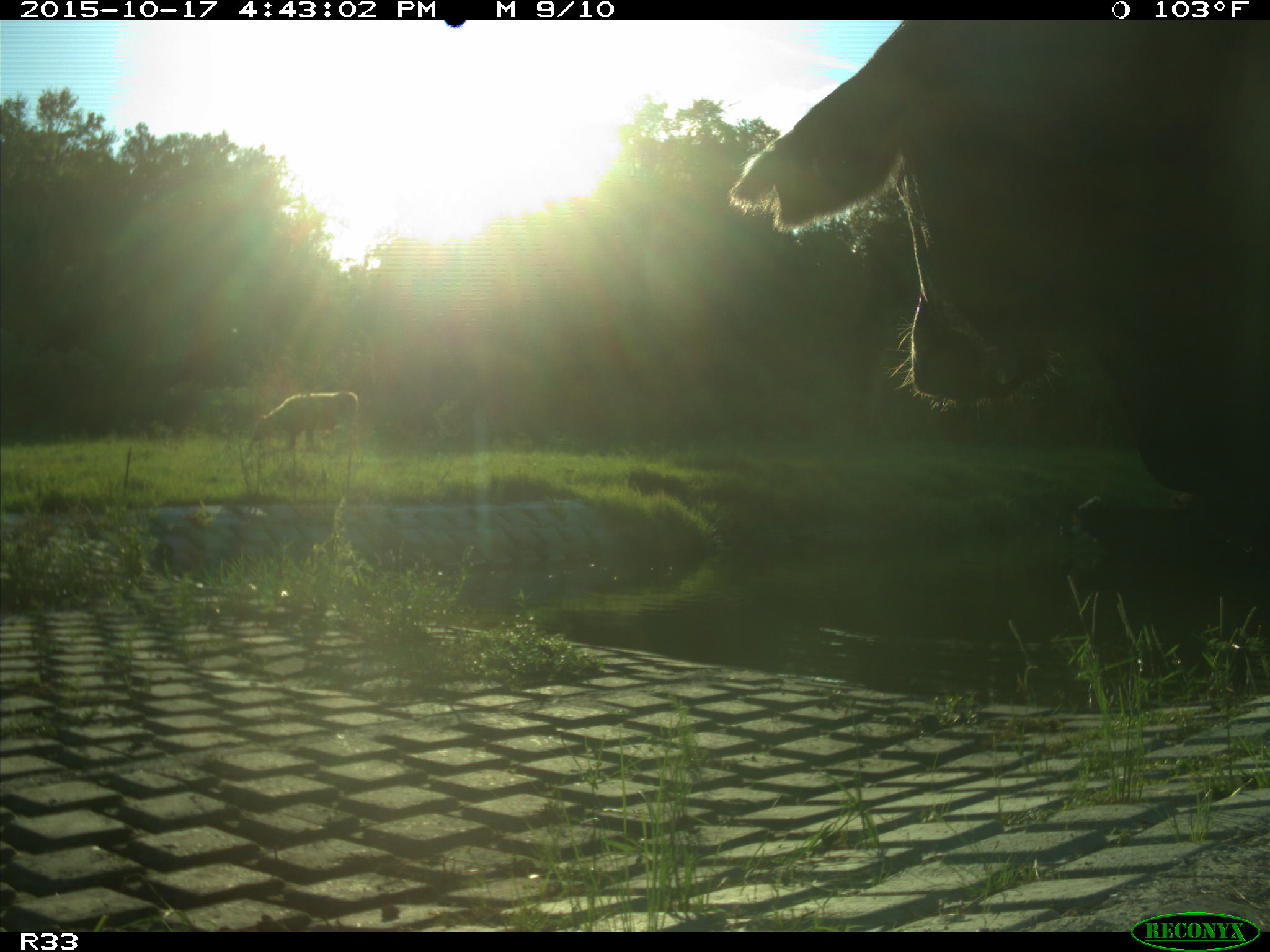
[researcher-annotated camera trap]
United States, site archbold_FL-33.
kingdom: Animalia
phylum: Chordata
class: Mammalia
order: Artiodactyla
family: Bovidae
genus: Bos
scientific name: Bos taurus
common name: domestic cow